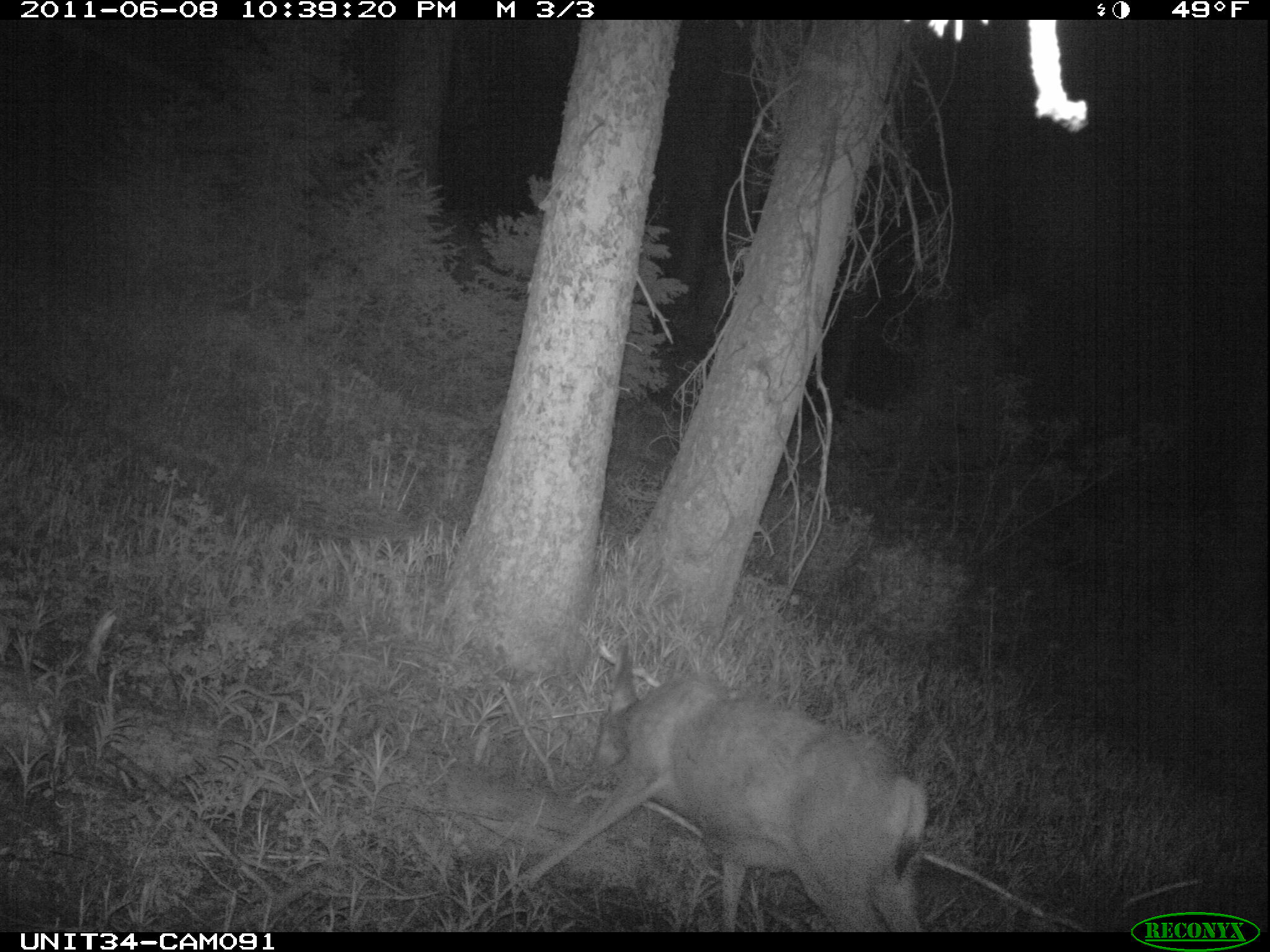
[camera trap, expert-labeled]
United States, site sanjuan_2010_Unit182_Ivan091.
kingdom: Animalia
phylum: Chordata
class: Mammalia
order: Artiodactyla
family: Cervidae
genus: Odocoileus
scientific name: Odocoileus hemionus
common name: mule deer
Odocoileus hemionus (mule deer).